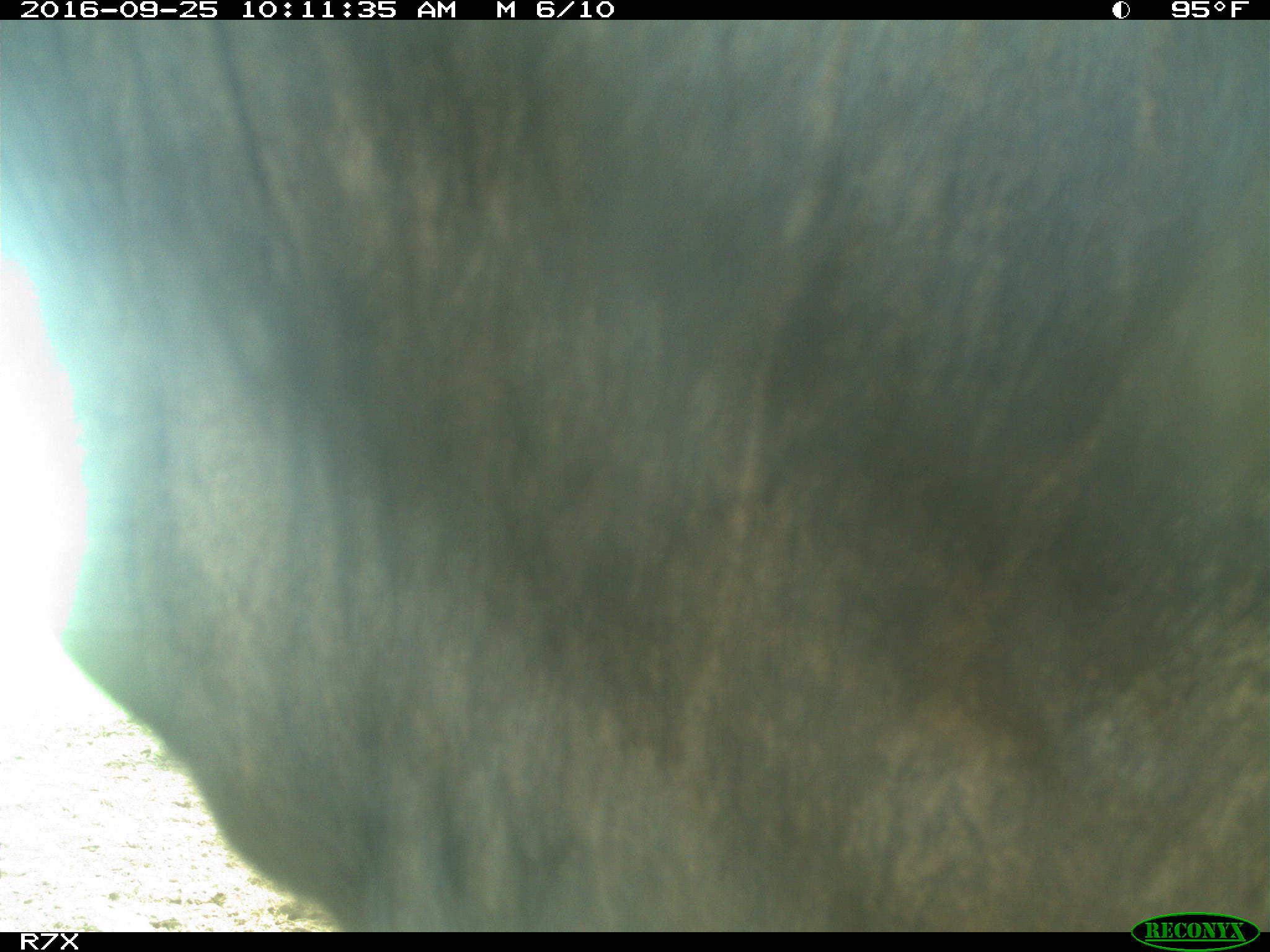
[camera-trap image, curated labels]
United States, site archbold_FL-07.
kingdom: Animalia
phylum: Chordata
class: Mammalia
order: Artiodactyla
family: Bovidae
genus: Bos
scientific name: Bos taurus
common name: domestic cow